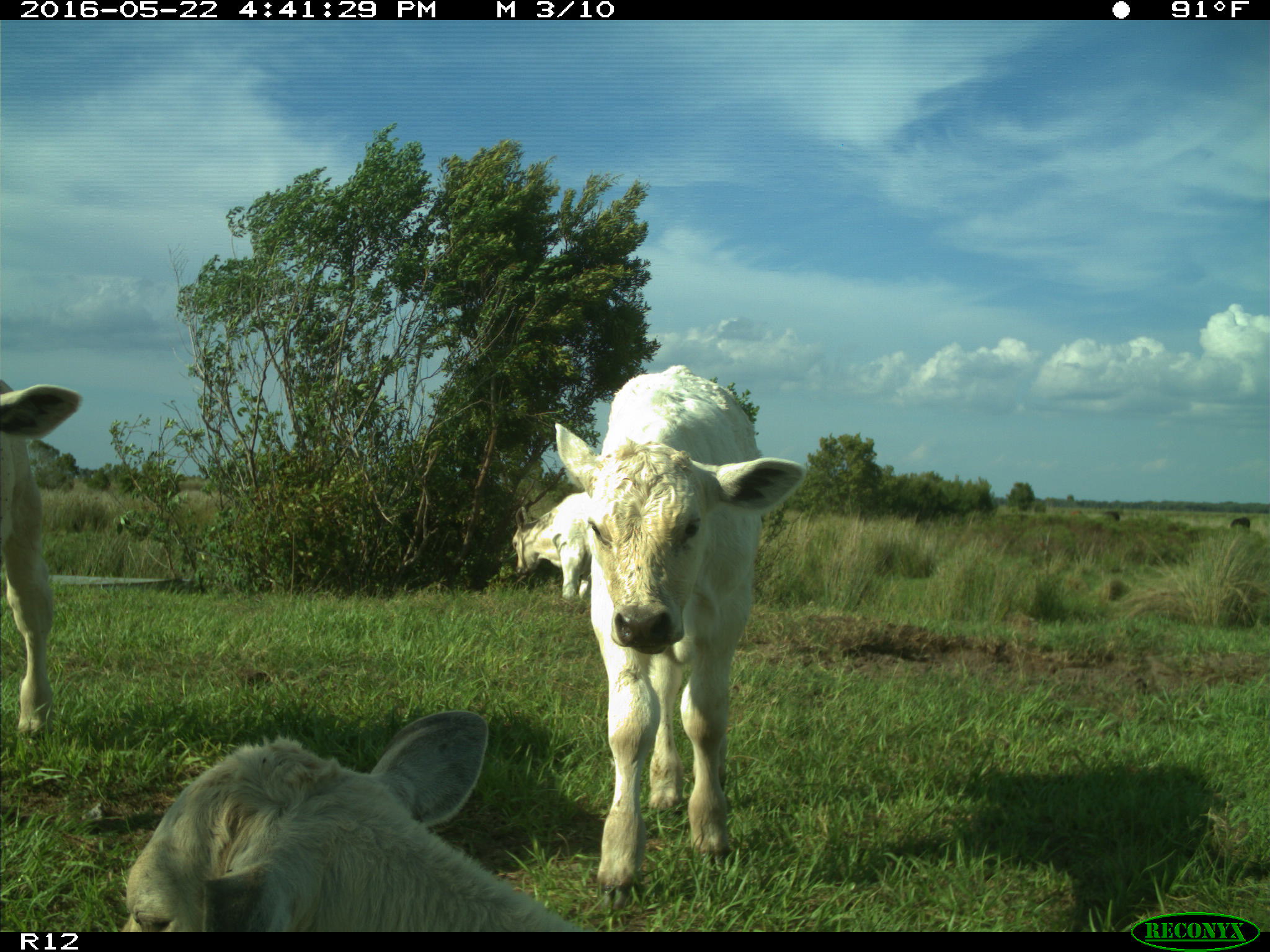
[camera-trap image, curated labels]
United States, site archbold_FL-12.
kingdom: Animalia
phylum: Chordata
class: Mammalia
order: Artiodactyla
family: Bovidae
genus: Bos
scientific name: Bos taurus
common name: domestic cow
Bos taurus (domestic cow).